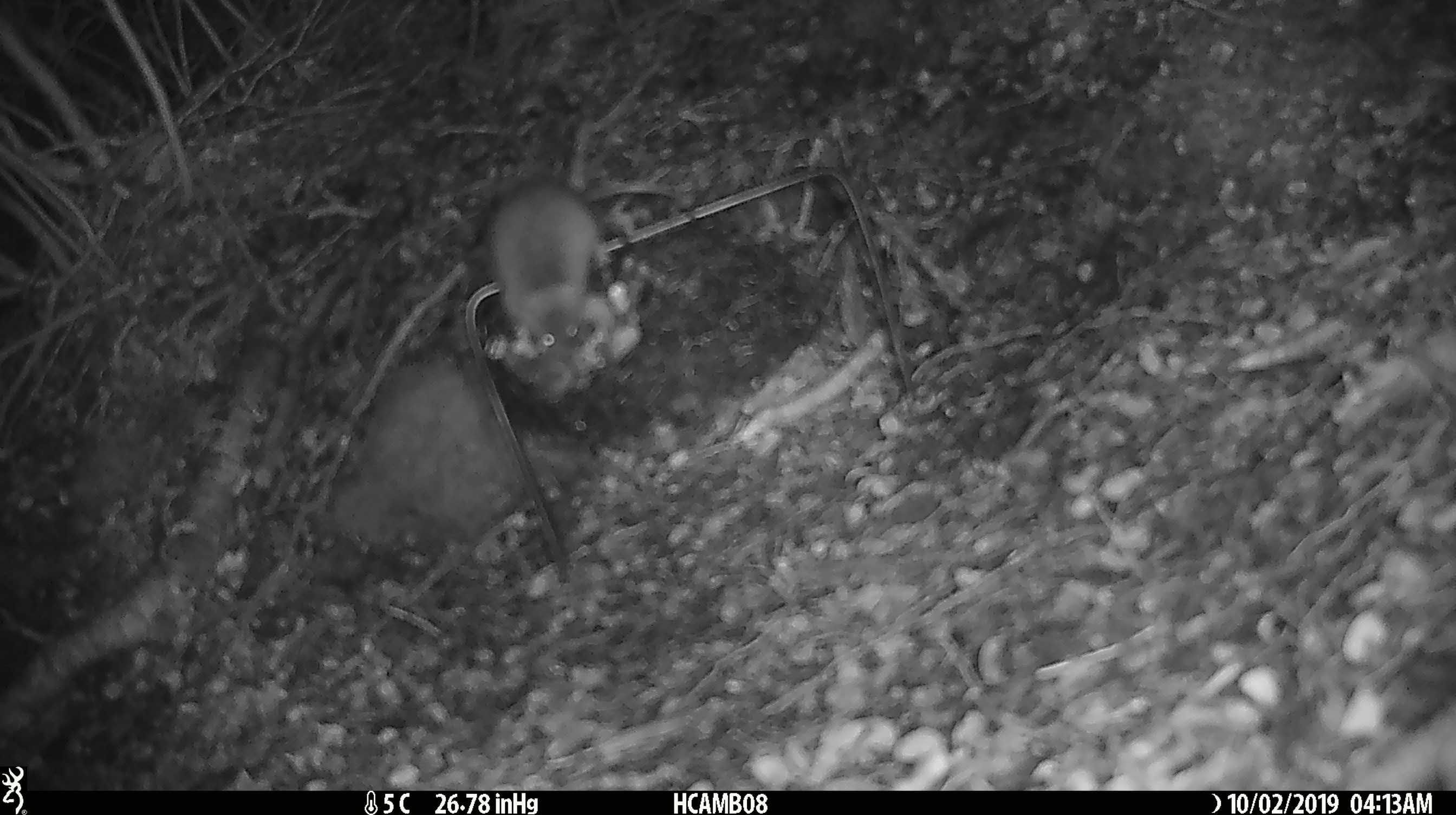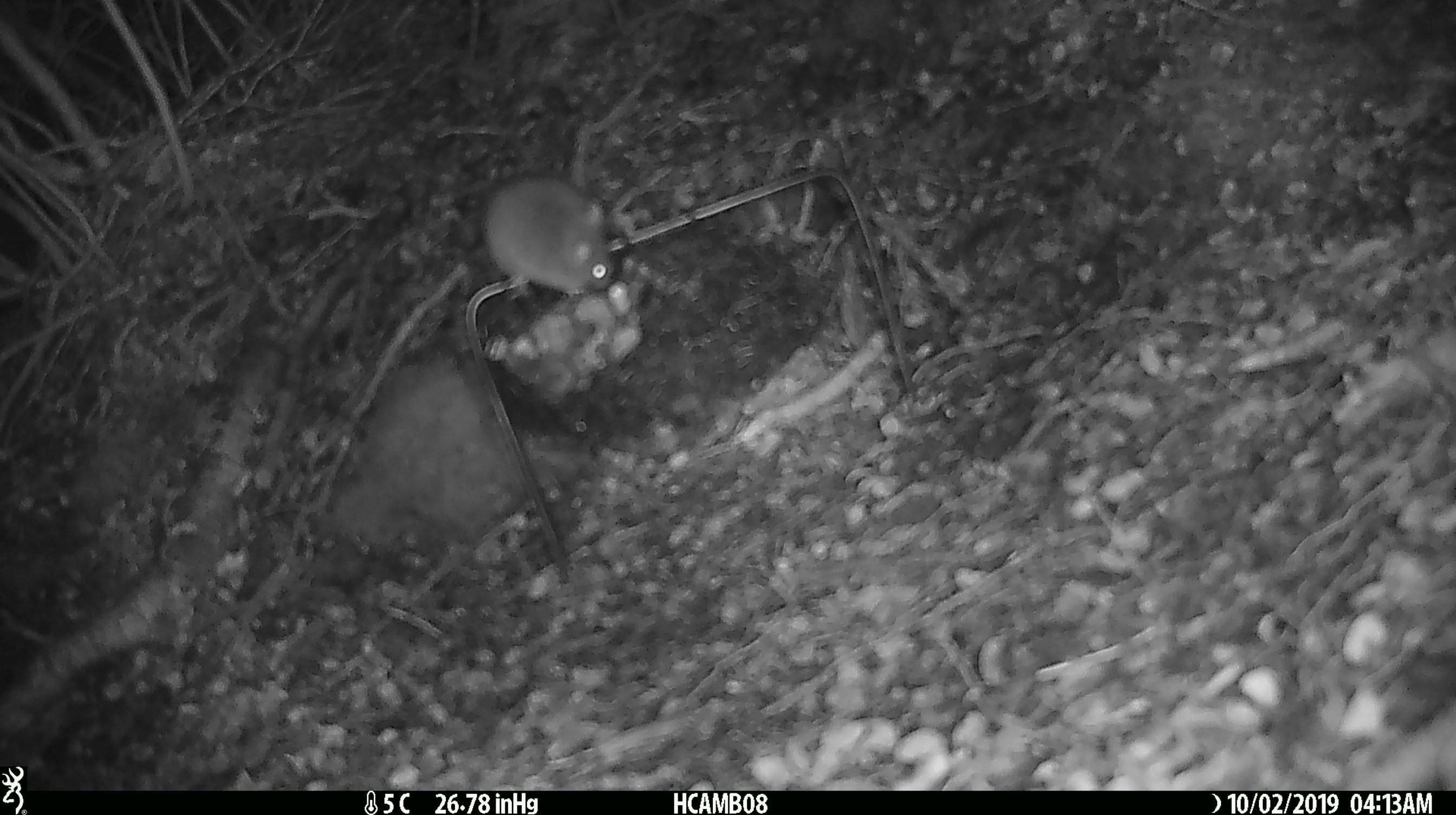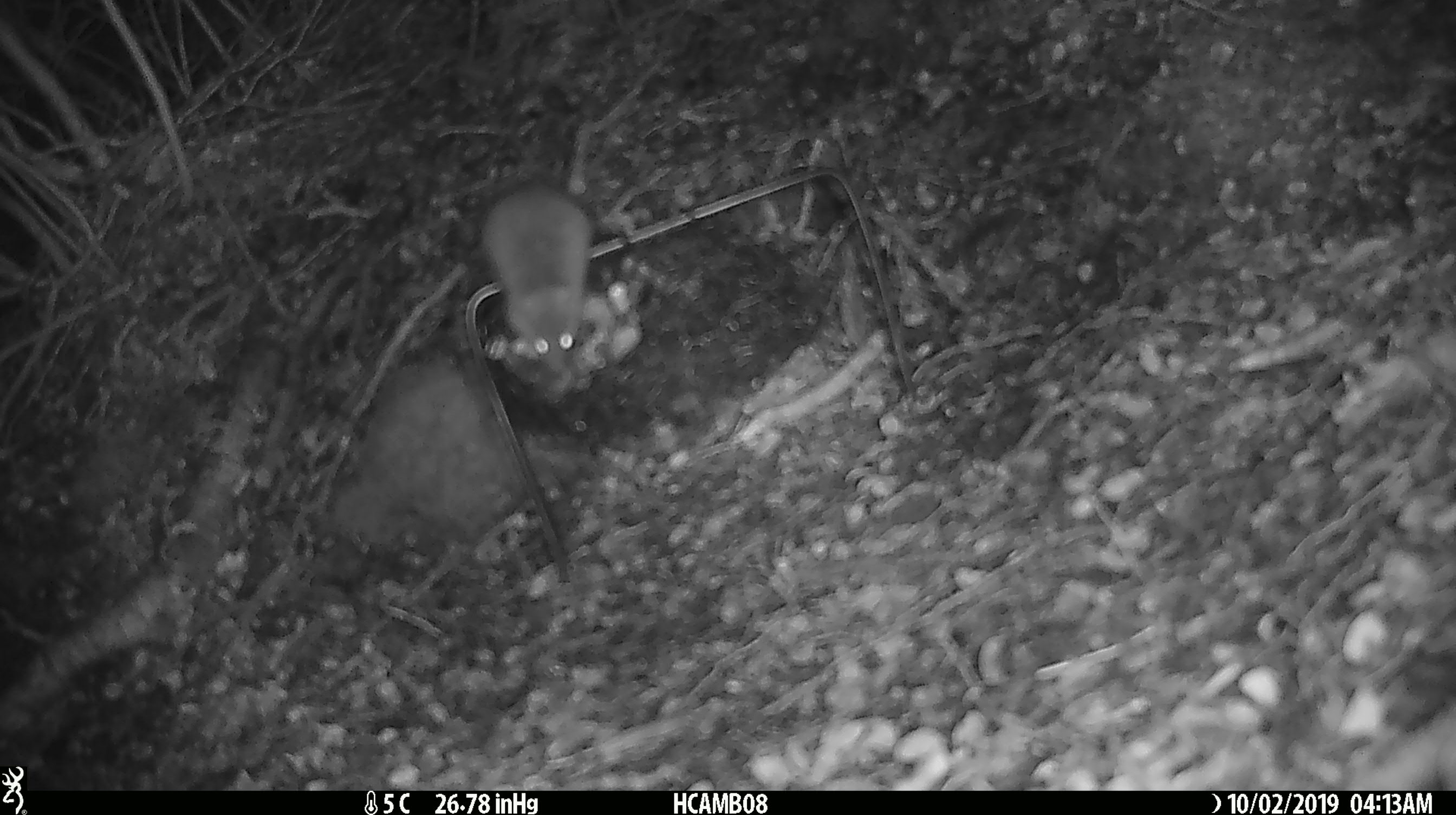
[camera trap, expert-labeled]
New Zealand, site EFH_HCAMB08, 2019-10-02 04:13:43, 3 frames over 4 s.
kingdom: Animalia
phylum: Chordata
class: Mammalia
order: Rodentia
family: Muridae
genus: Mus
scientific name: Mus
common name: mouse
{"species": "mouse (Mus)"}